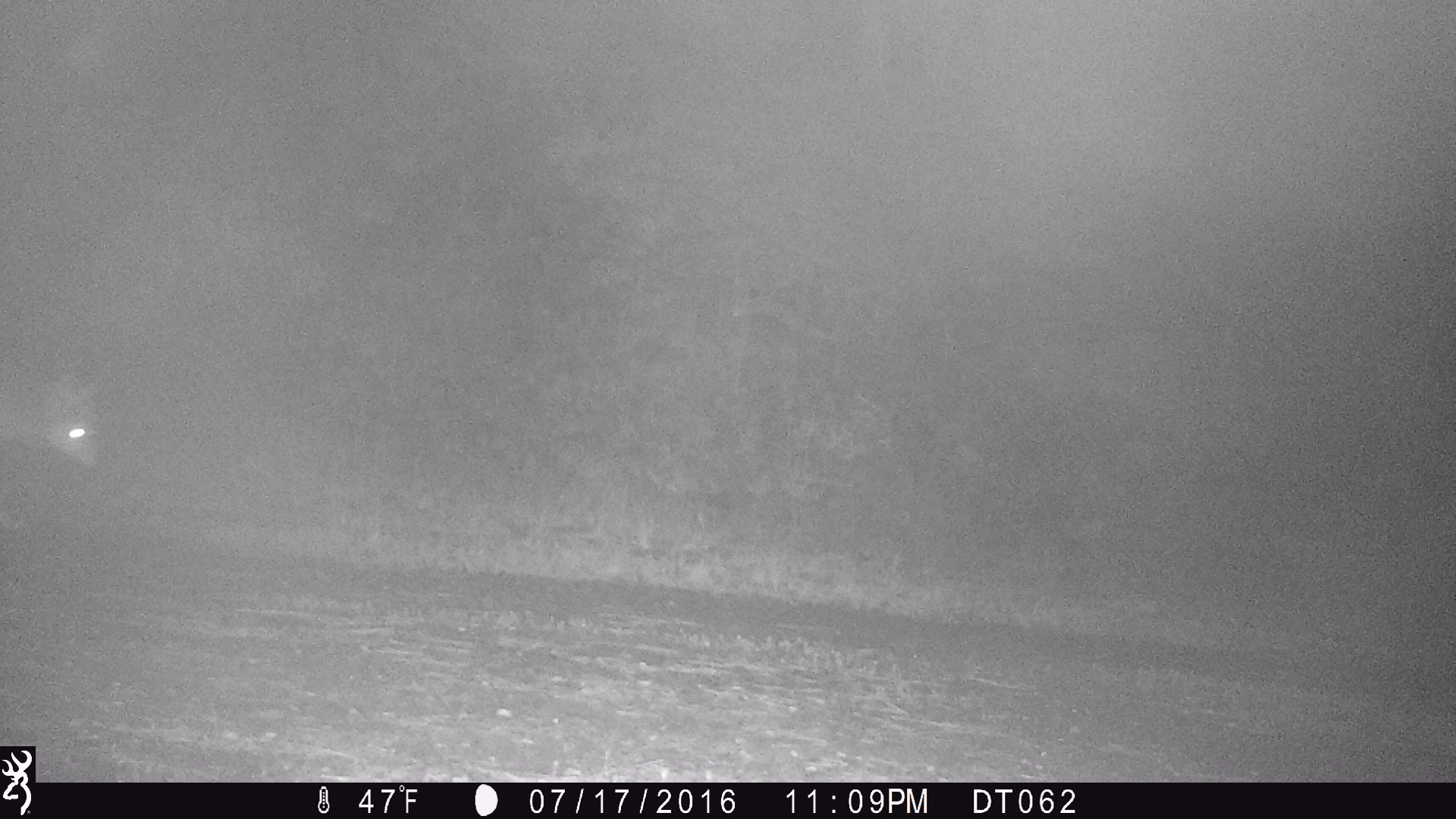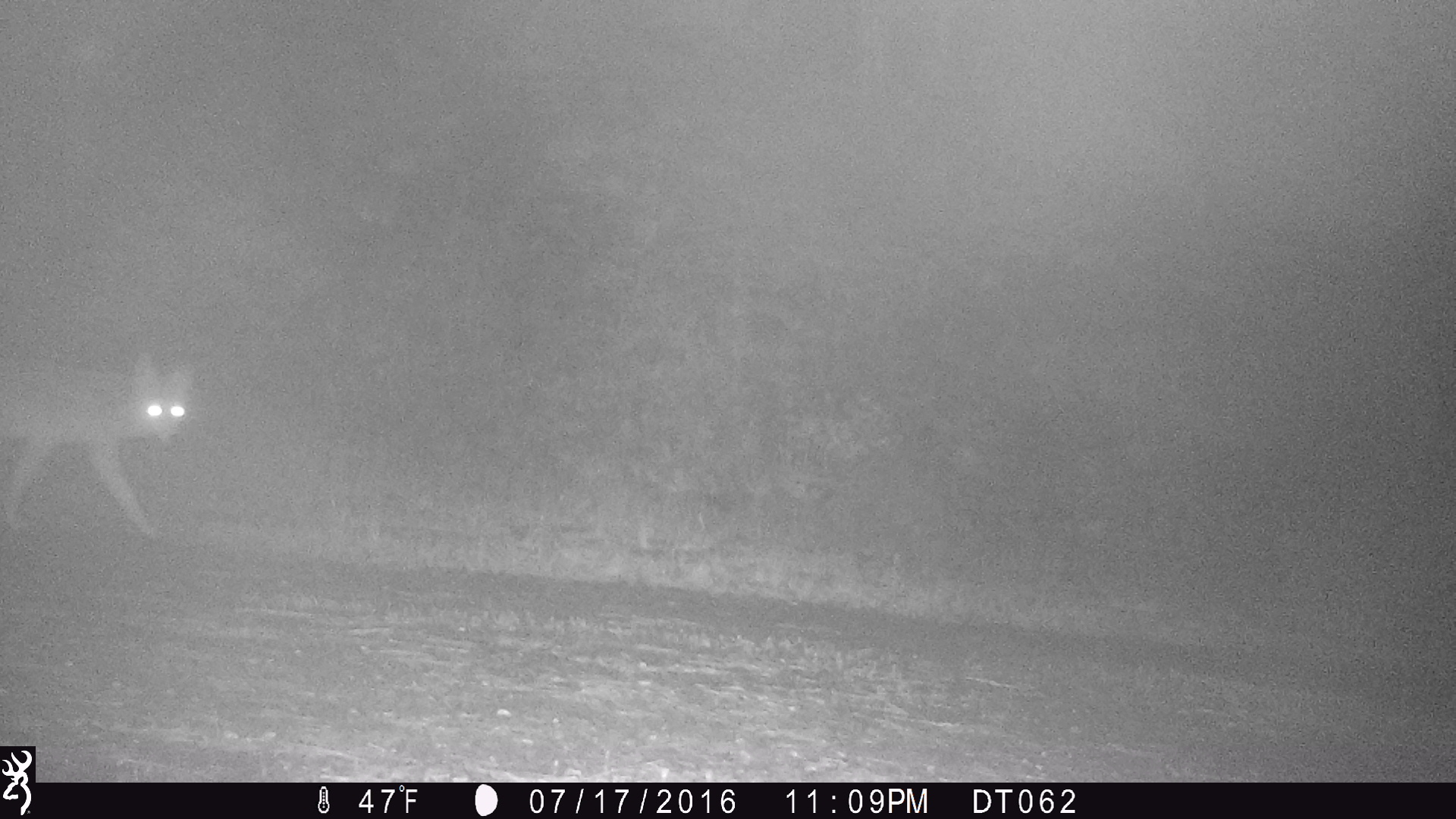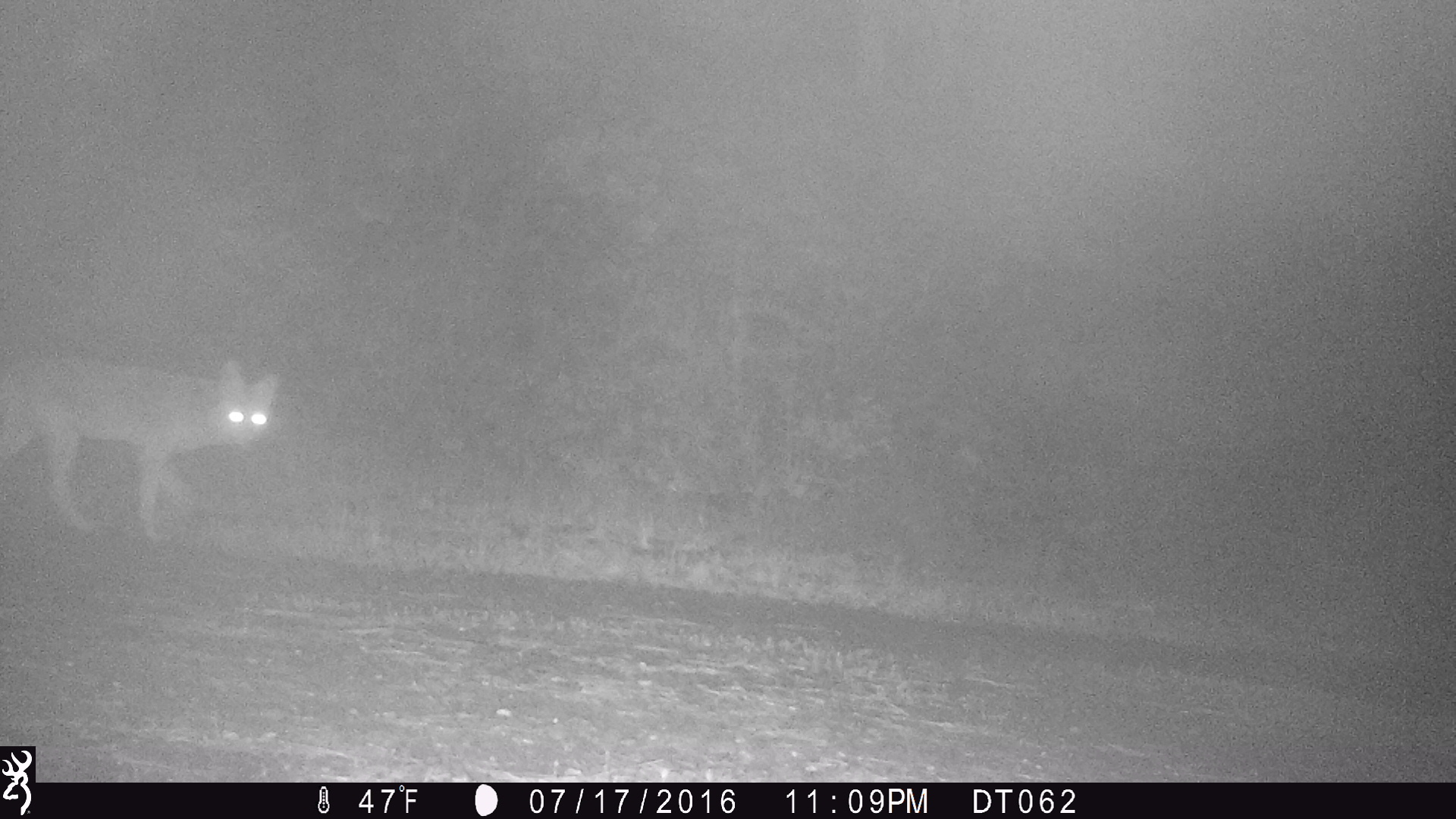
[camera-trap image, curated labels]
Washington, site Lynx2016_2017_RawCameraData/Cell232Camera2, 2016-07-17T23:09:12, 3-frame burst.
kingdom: Animalia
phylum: Chordata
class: Mammalia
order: Carnivora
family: Canidae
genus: Canis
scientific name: Canis latrans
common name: coyote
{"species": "Canis latrans (coyote)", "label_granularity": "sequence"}